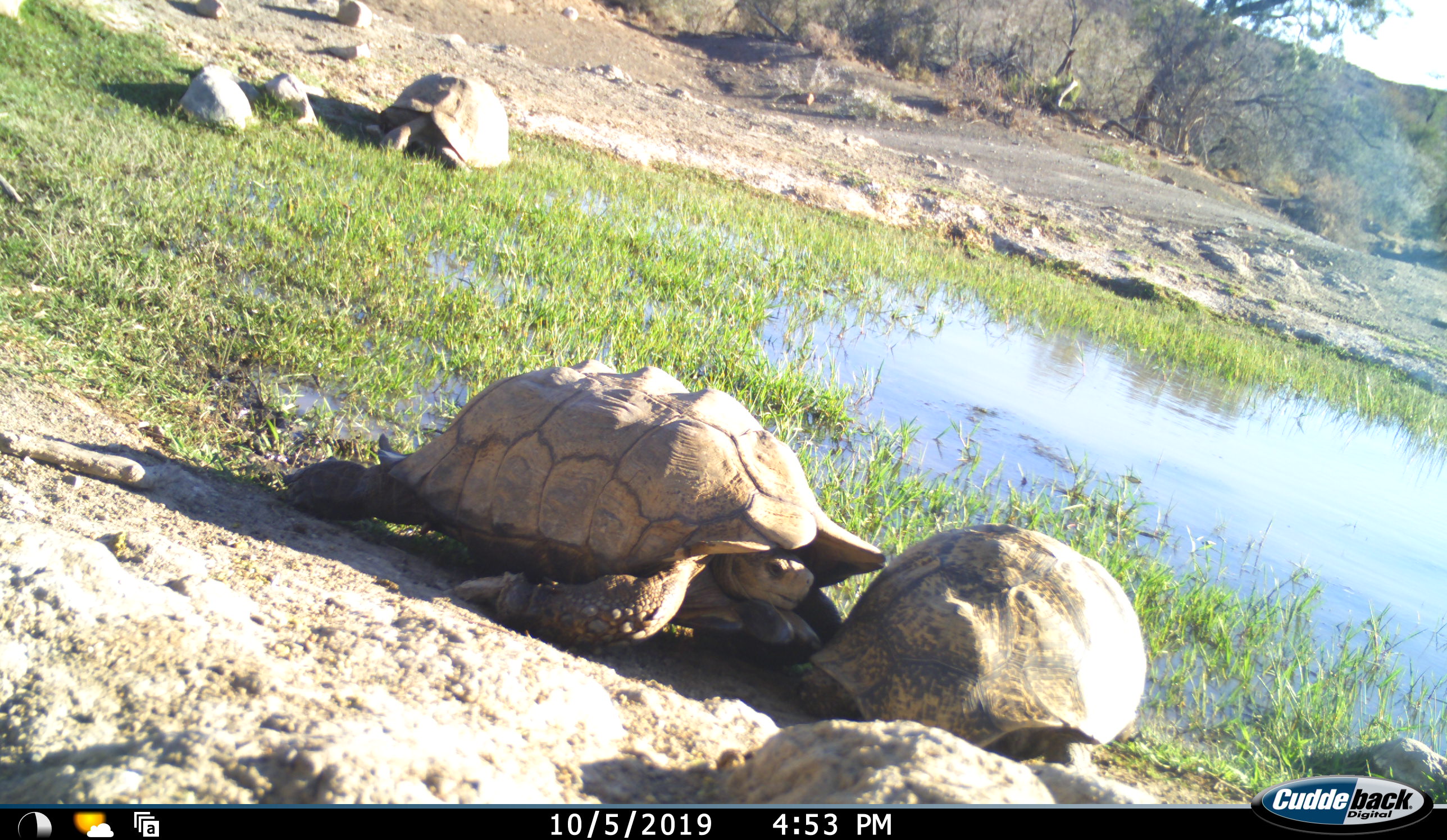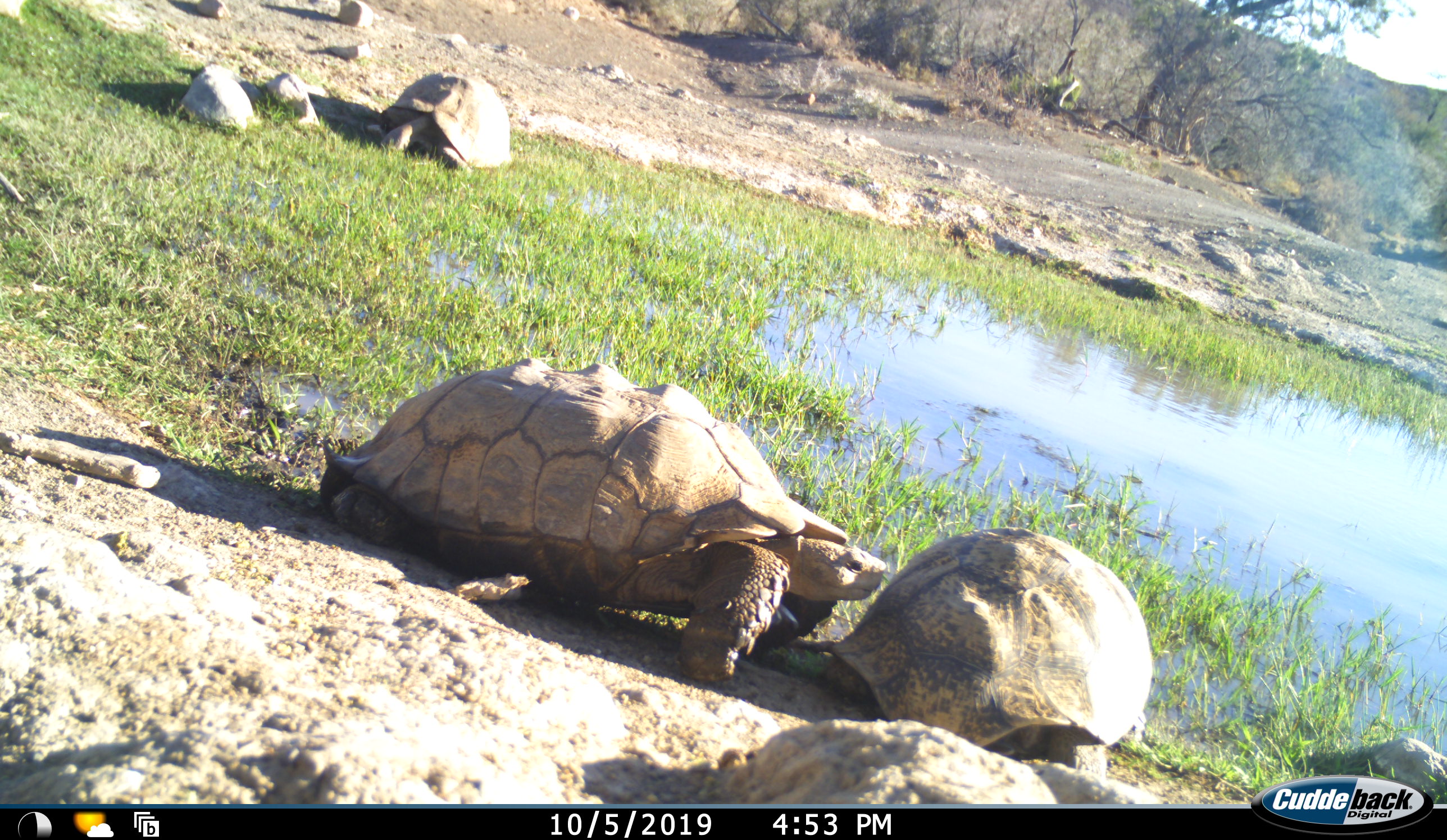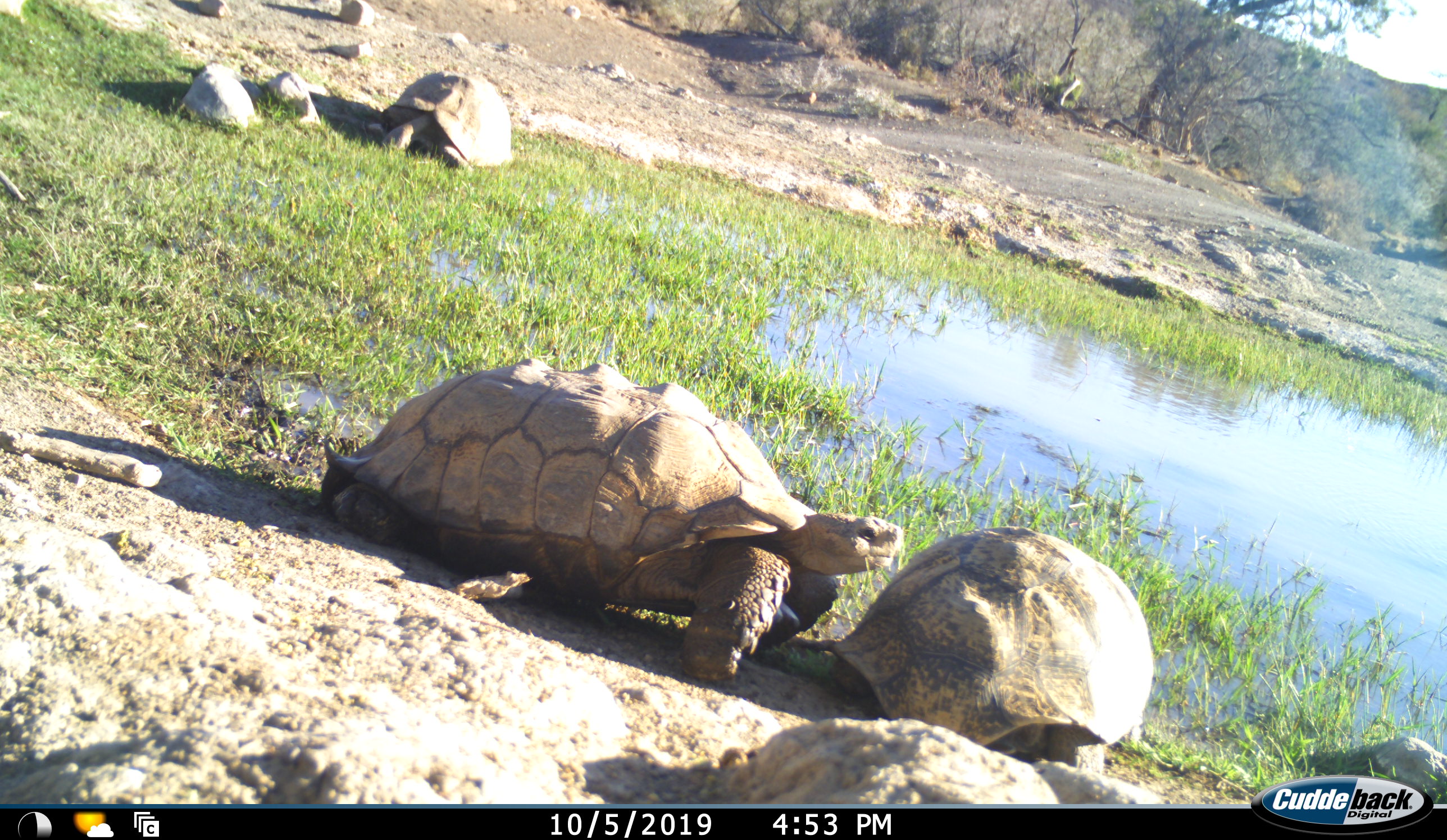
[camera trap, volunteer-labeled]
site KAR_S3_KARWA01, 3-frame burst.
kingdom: Animalia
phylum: Chordata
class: Reptilia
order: Testudines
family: Testudinidae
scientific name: Testudinidae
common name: tortoise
Tortoise (Testudinidae), count 3. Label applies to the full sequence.